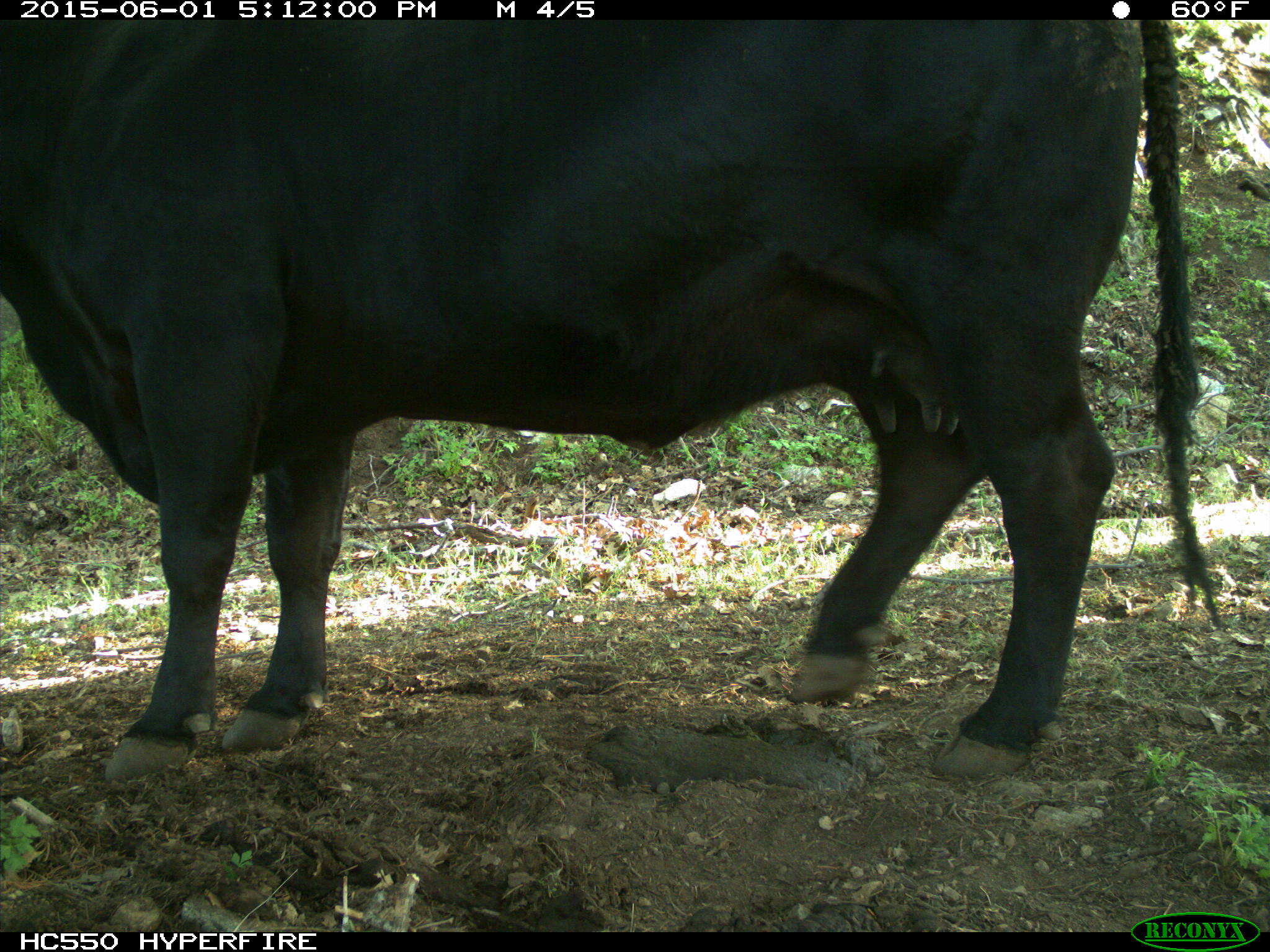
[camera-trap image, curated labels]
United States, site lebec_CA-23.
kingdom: Animalia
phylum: Chordata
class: Mammalia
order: Artiodactyla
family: Bovidae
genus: Bos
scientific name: Bos taurus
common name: domestic cow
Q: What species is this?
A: Bos taurus (domestic cow).